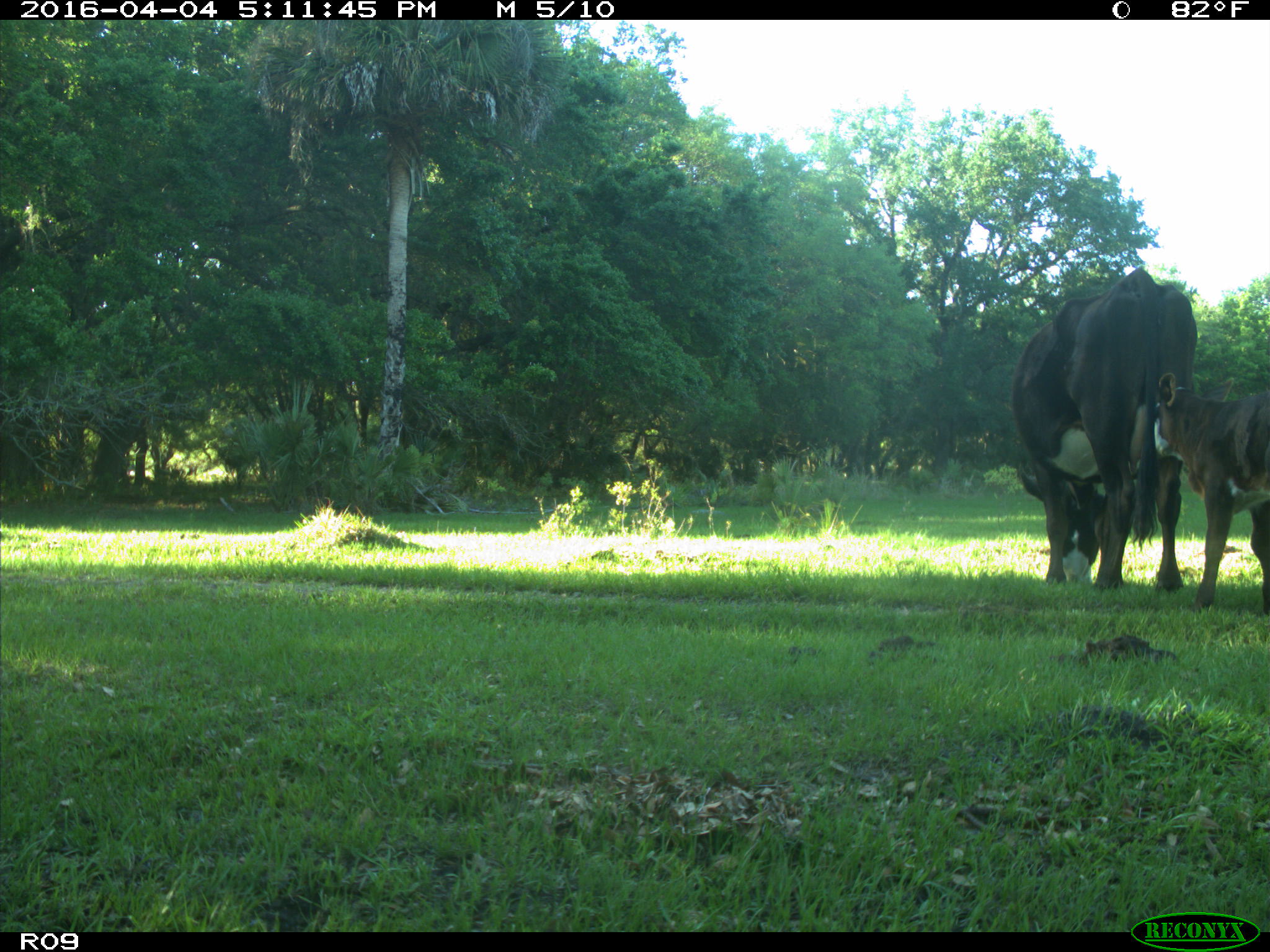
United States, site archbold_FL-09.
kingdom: Animalia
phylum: Chordata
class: Mammalia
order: Artiodactyla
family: Bovidae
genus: Bos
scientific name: Bos taurus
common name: domestic cow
Bos taurus (domestic cow).